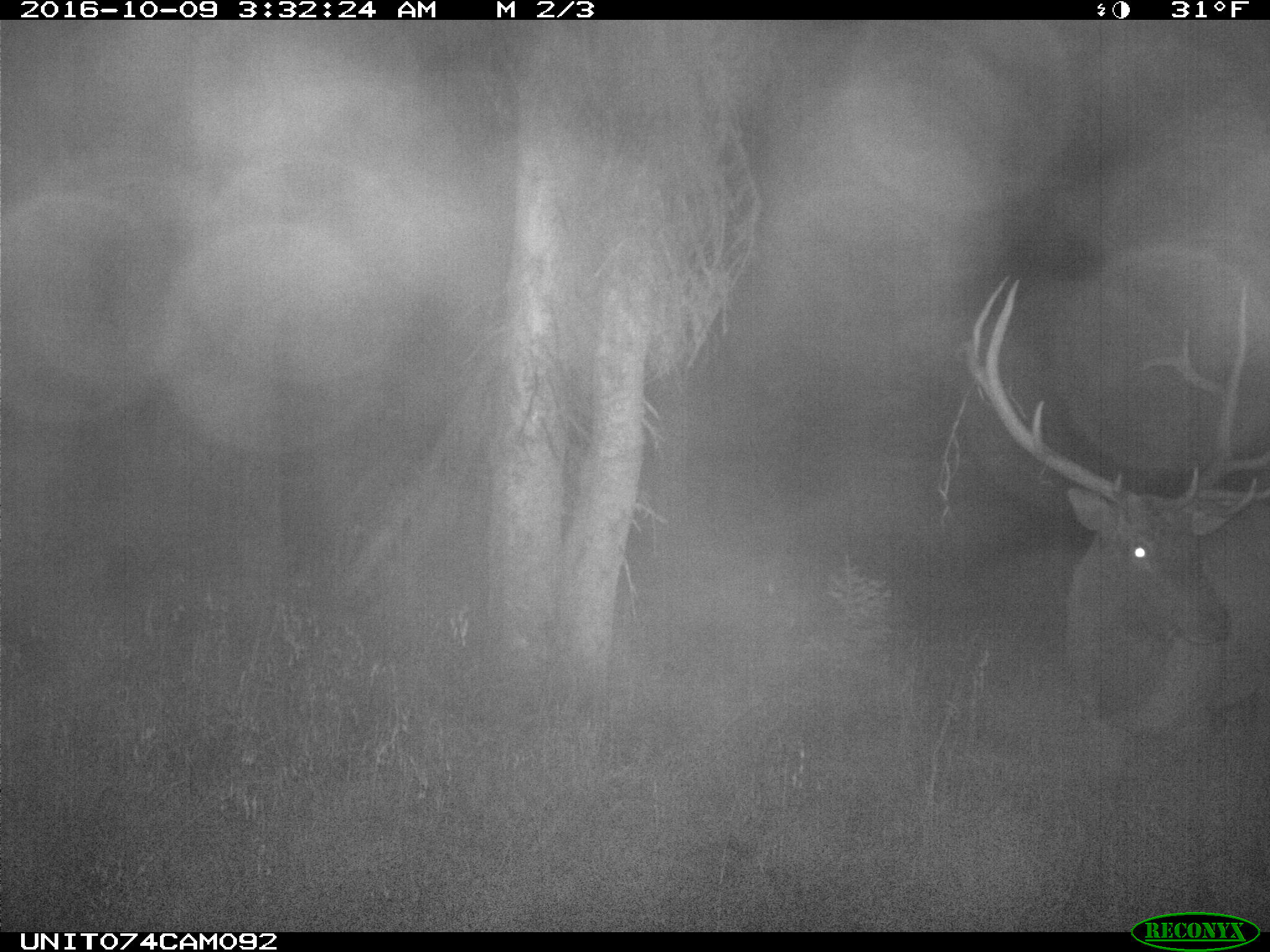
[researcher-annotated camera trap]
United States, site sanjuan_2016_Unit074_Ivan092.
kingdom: Animalia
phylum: Chordata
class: Mammalia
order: Artiodactyla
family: Cervidae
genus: Cervus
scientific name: Cervus elaphus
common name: red deer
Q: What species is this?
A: Cervus elaphus (red deer).